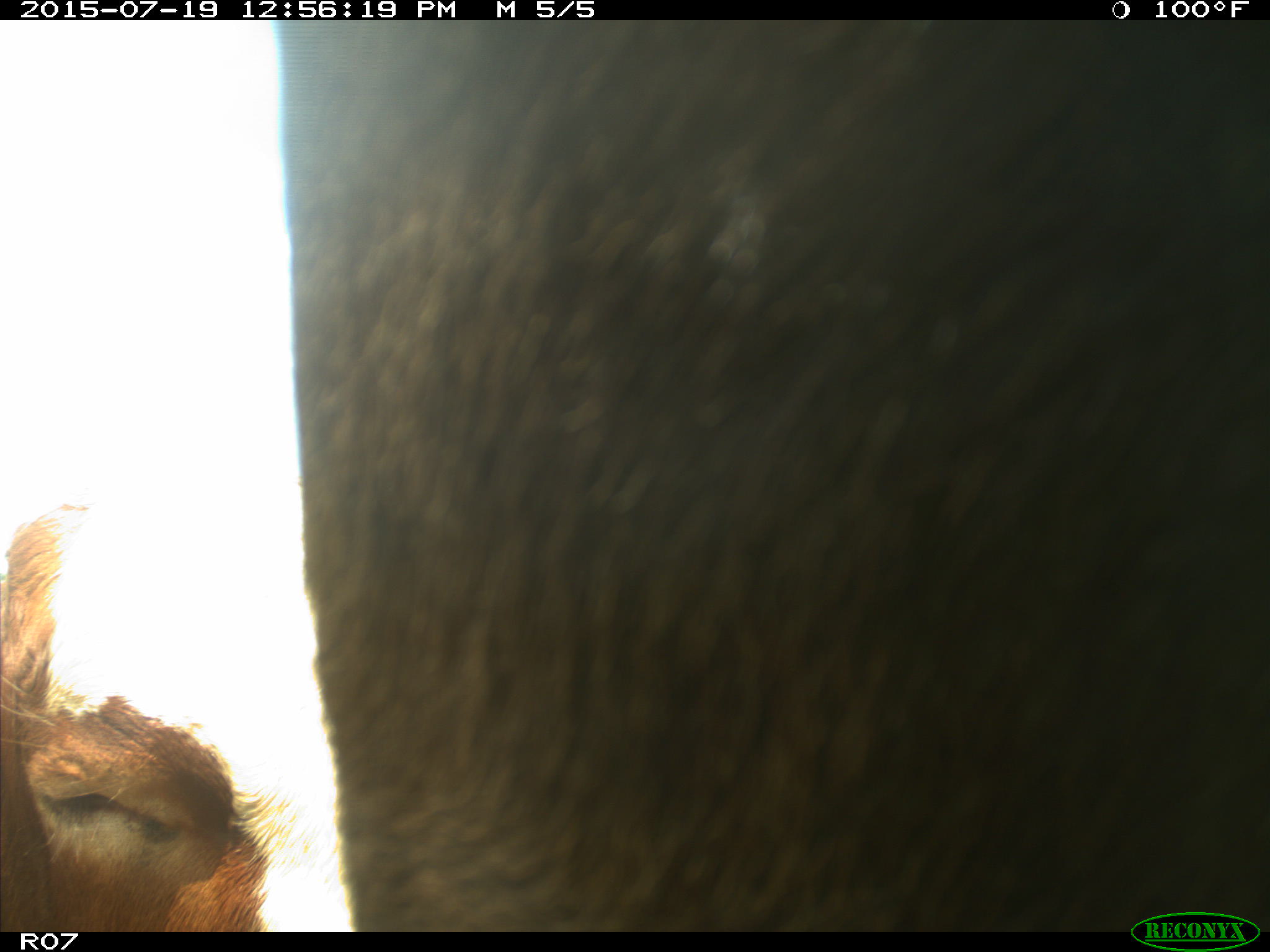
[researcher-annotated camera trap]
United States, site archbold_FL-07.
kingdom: Animalia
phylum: Chordata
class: Mammalia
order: Artiodactyla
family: Bovidae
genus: Bos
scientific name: Bos taurus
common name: domestic cow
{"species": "Bos taurus (domestic cow)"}